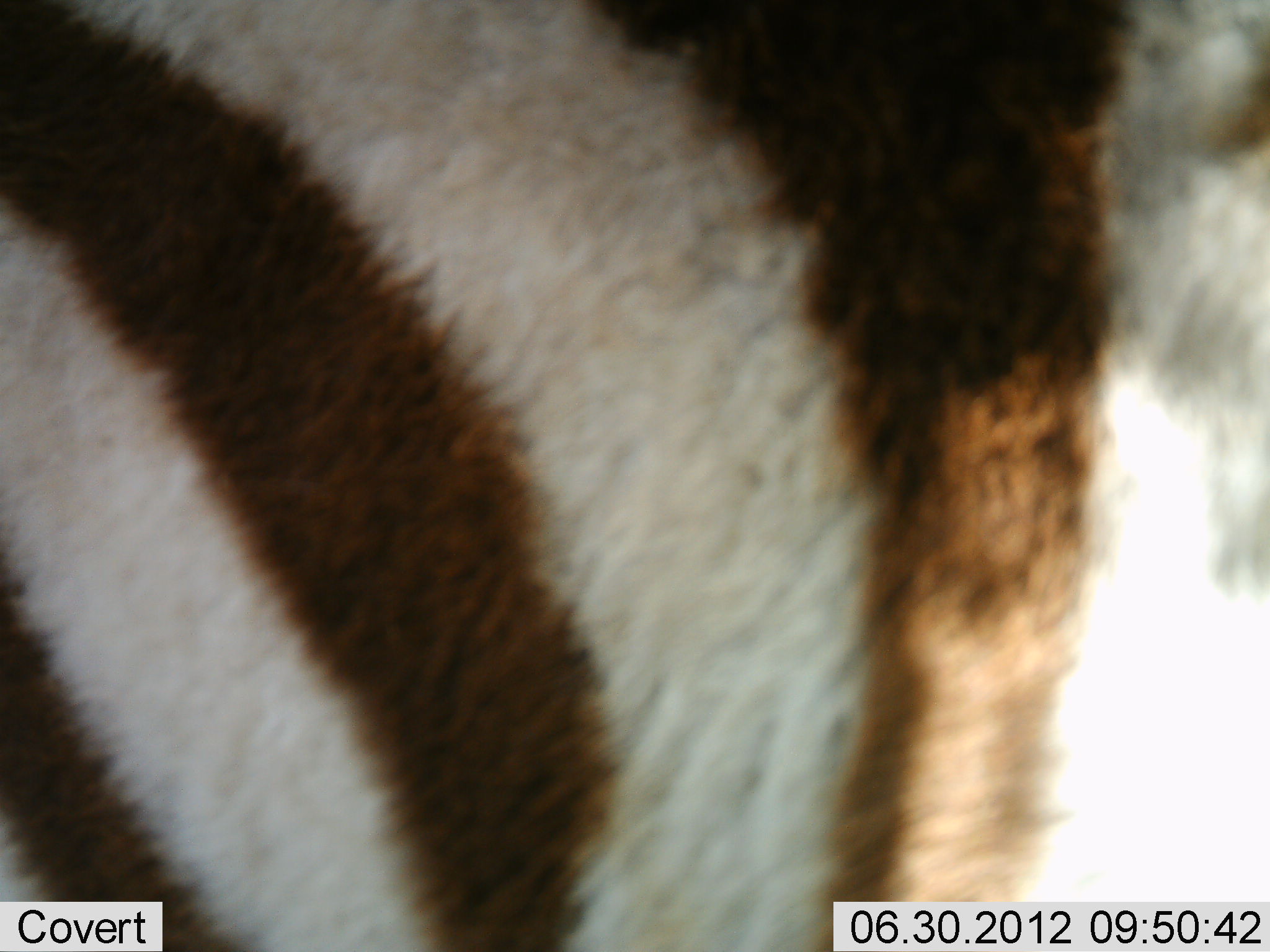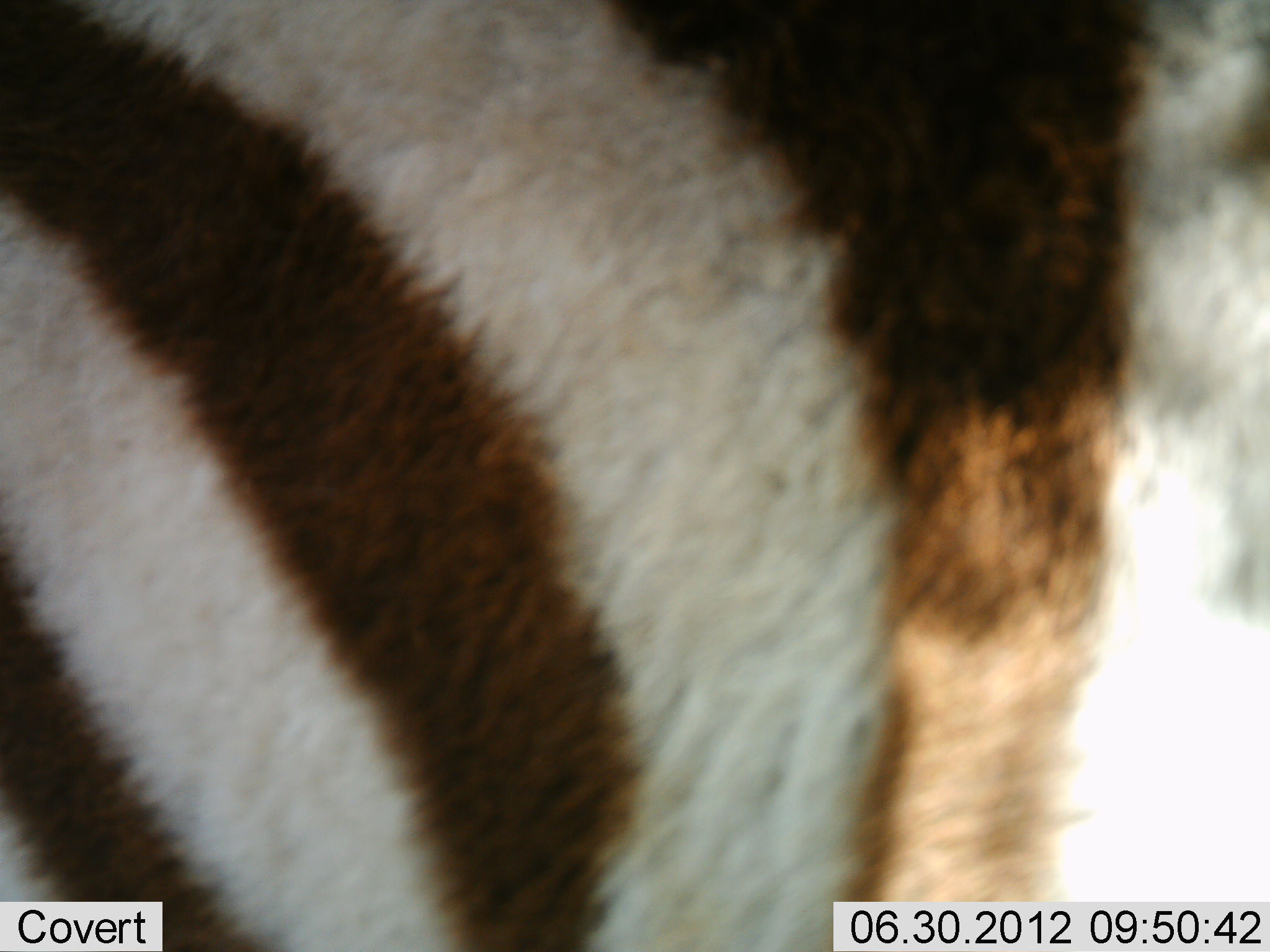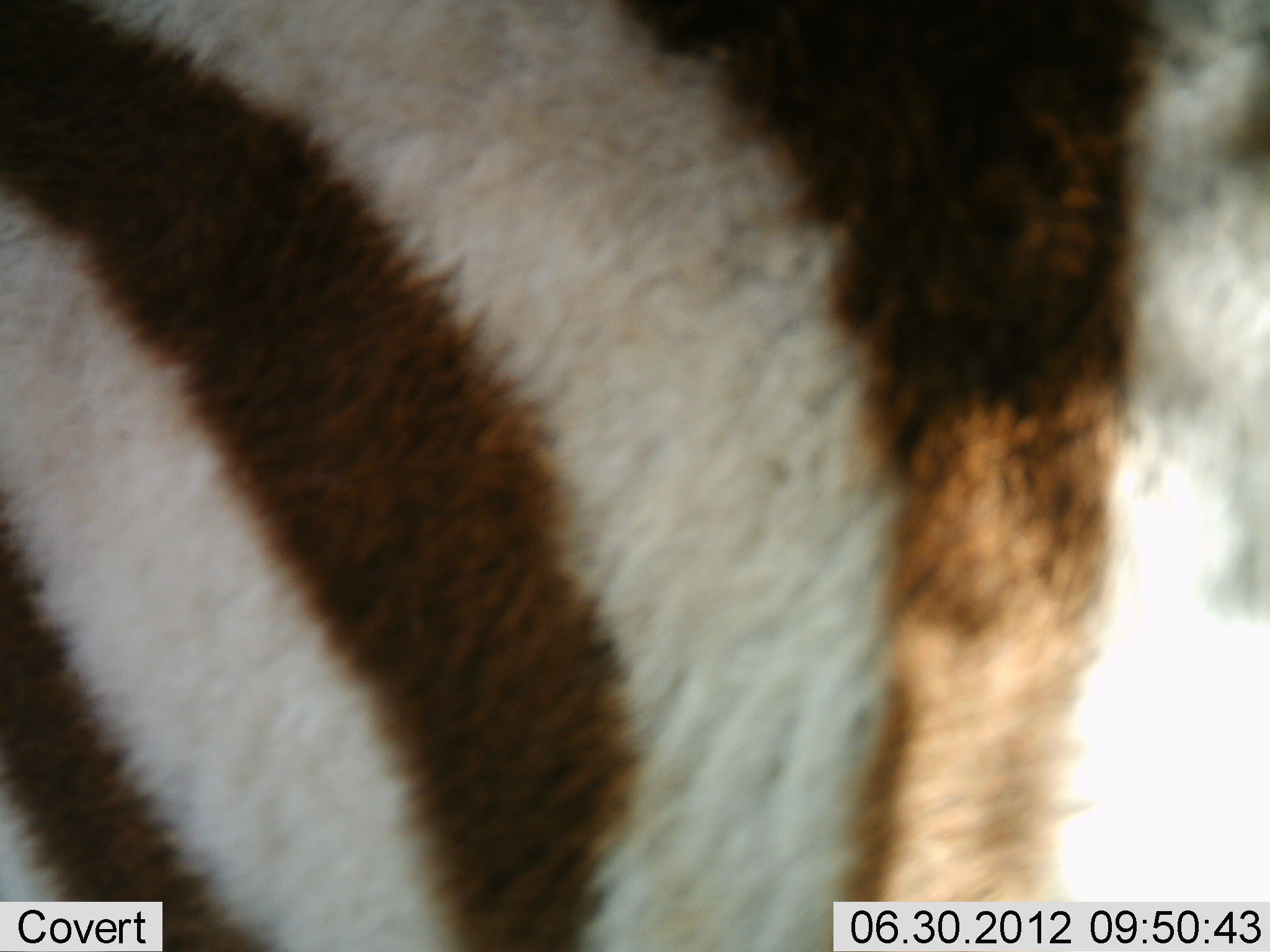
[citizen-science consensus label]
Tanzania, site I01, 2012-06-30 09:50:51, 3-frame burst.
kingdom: Animalia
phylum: Chordata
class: Mammalia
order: Perissodactyla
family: Equidae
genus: Equus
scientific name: Equus quagga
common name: plains zebra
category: zebra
Zebra (plains zebra) (Equus quagga), count 1. Behavior (volunteer vote fractions): standing 80%, resting 0%, moving 20%, interacting 0%. Young present (vote fraction): 0%. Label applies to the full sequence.